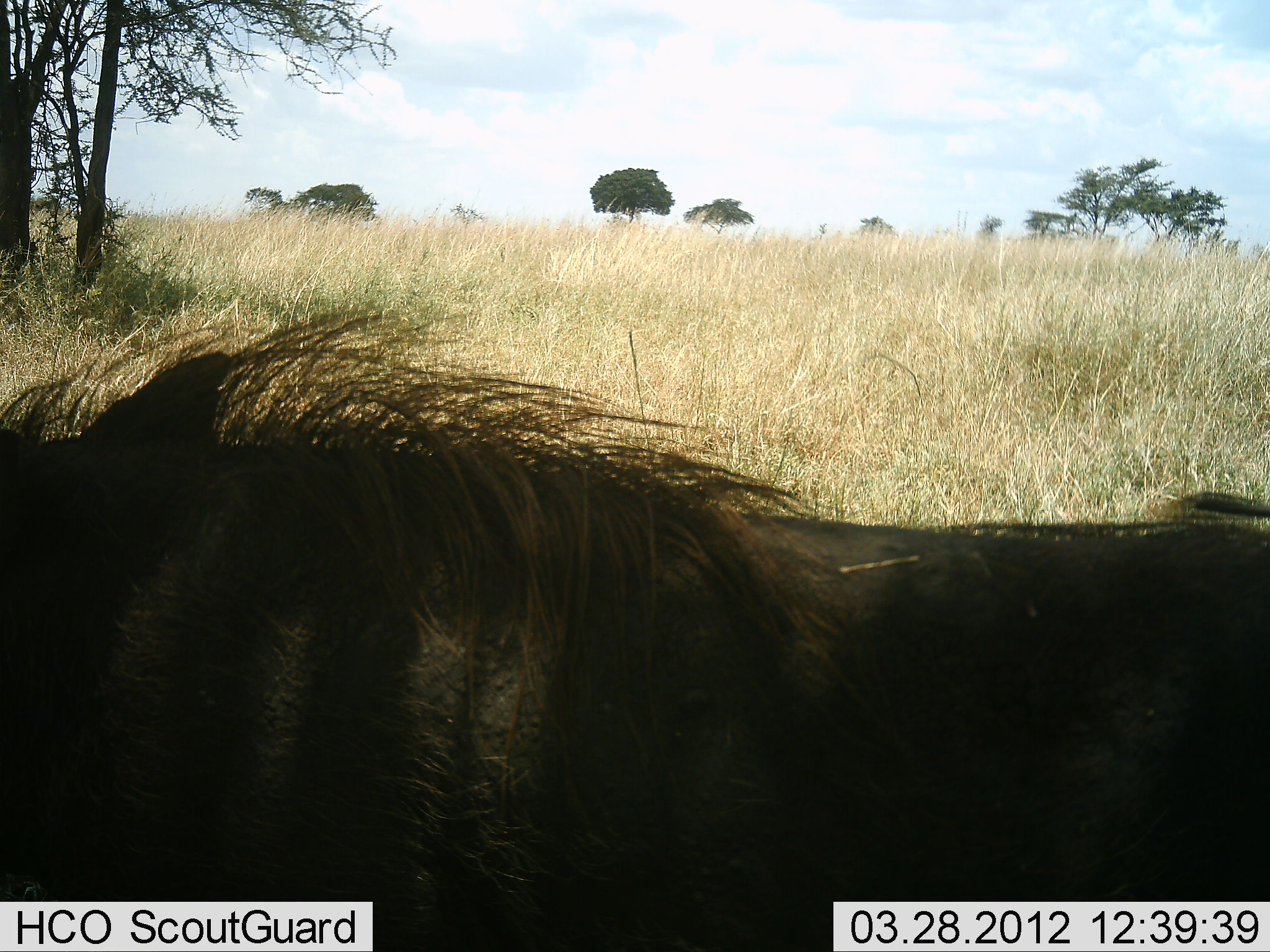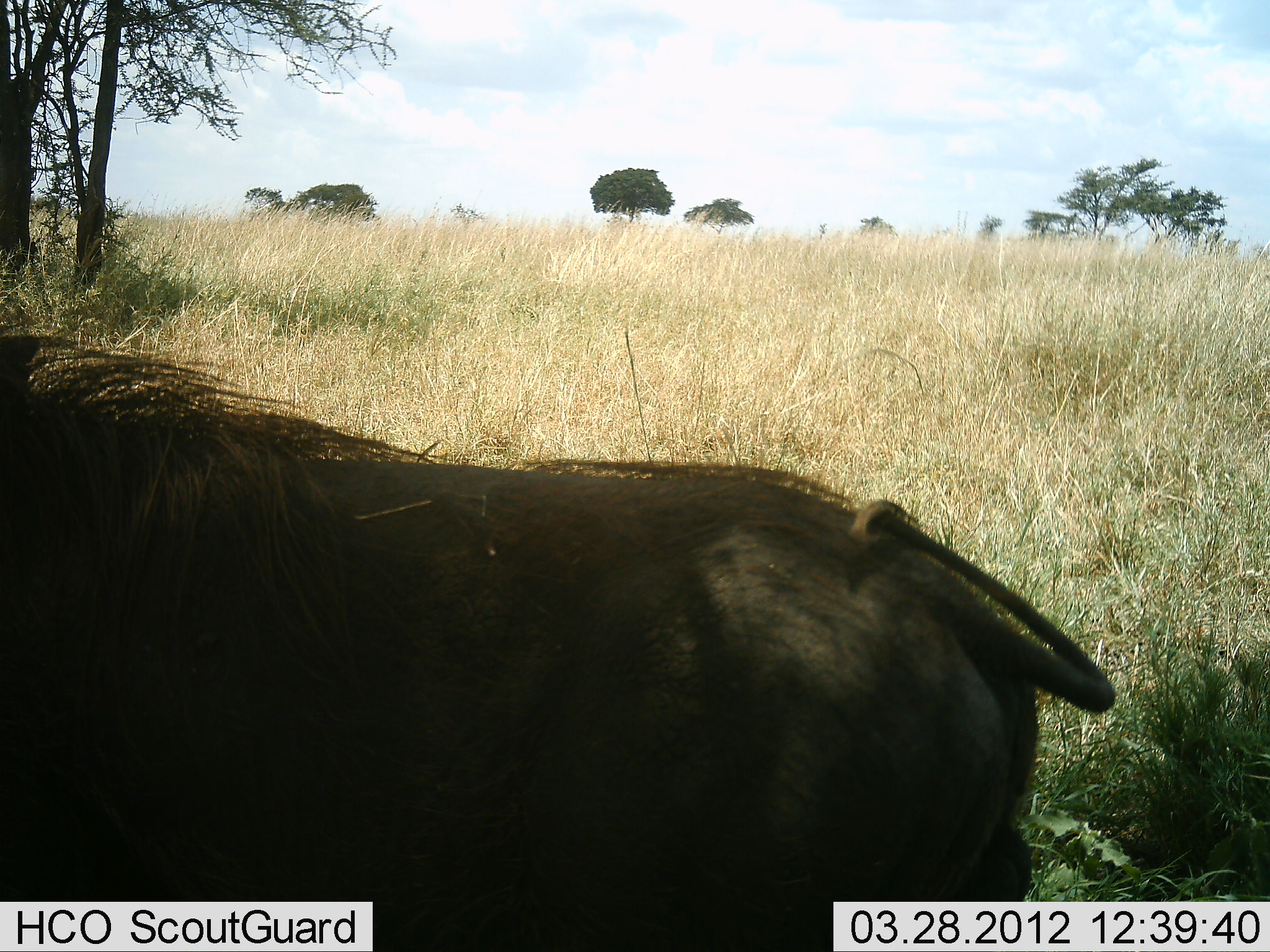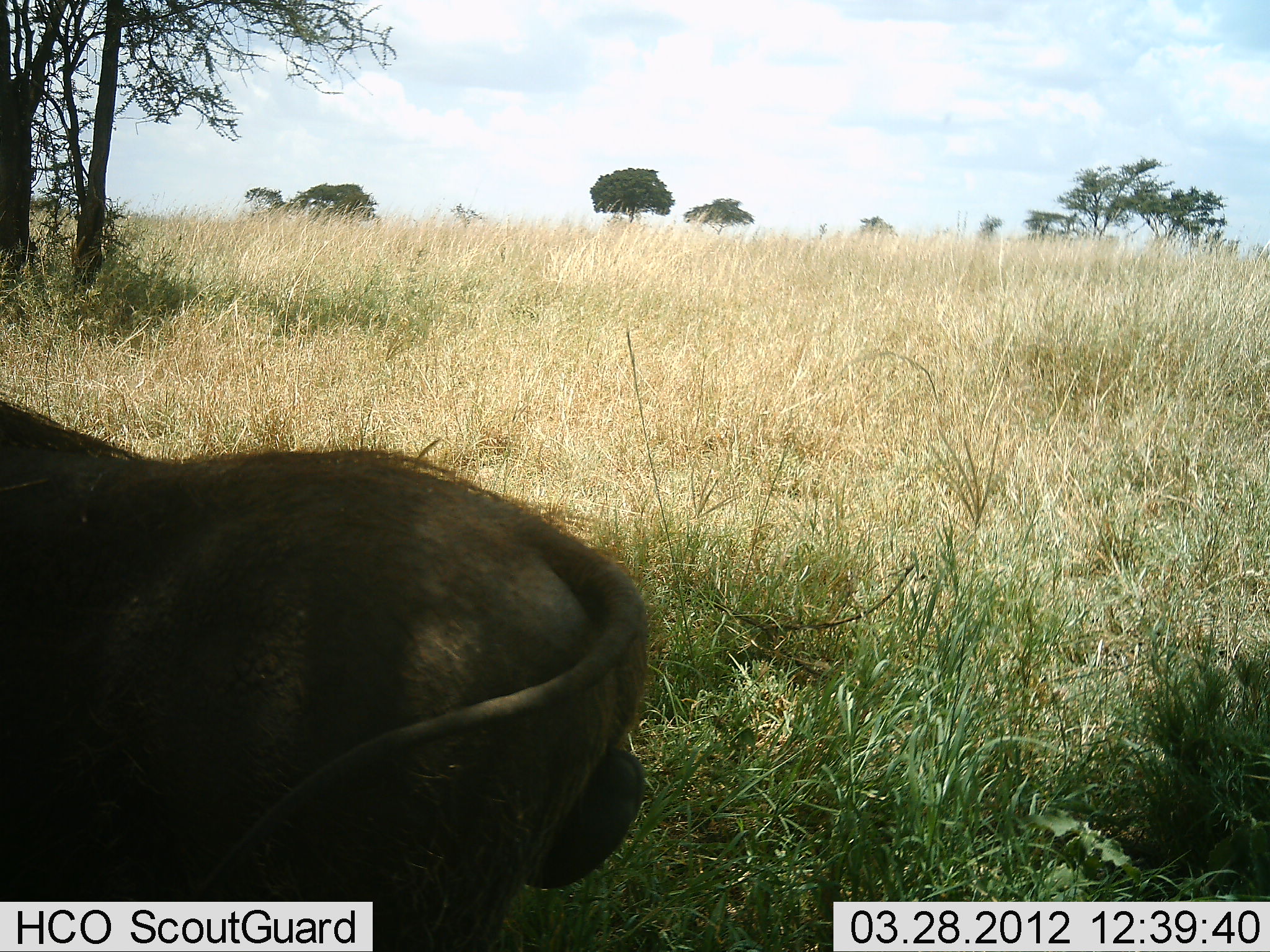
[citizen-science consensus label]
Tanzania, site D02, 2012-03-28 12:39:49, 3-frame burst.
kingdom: Animalia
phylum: Chordata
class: Mammalia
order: Artiodactyla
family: Suidae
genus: Phacochoerus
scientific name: Phacochoerus africanus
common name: warthog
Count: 1.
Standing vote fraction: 6%.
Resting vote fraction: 0%.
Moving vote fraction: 100%.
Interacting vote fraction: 0%.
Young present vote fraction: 0%.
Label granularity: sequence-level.